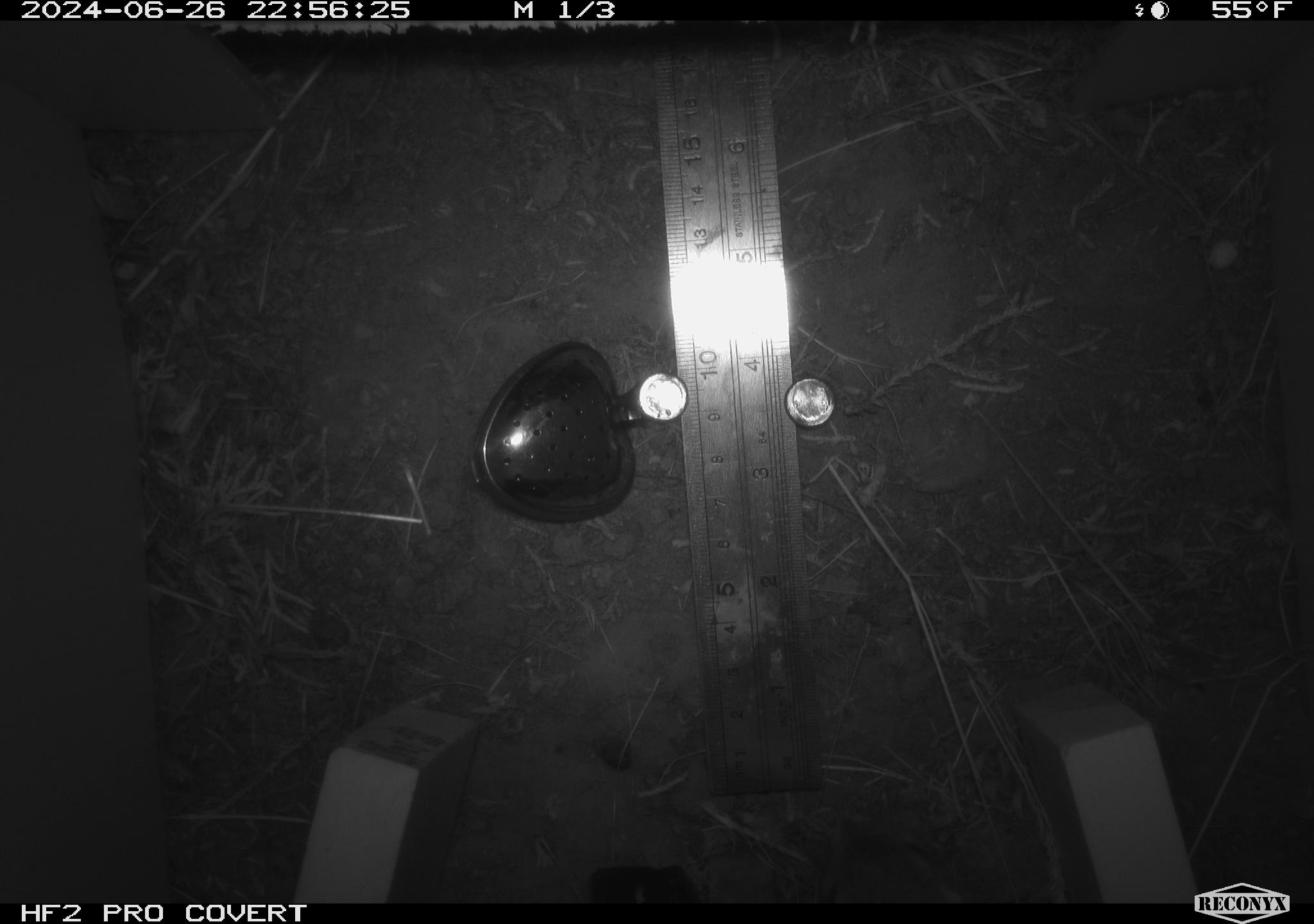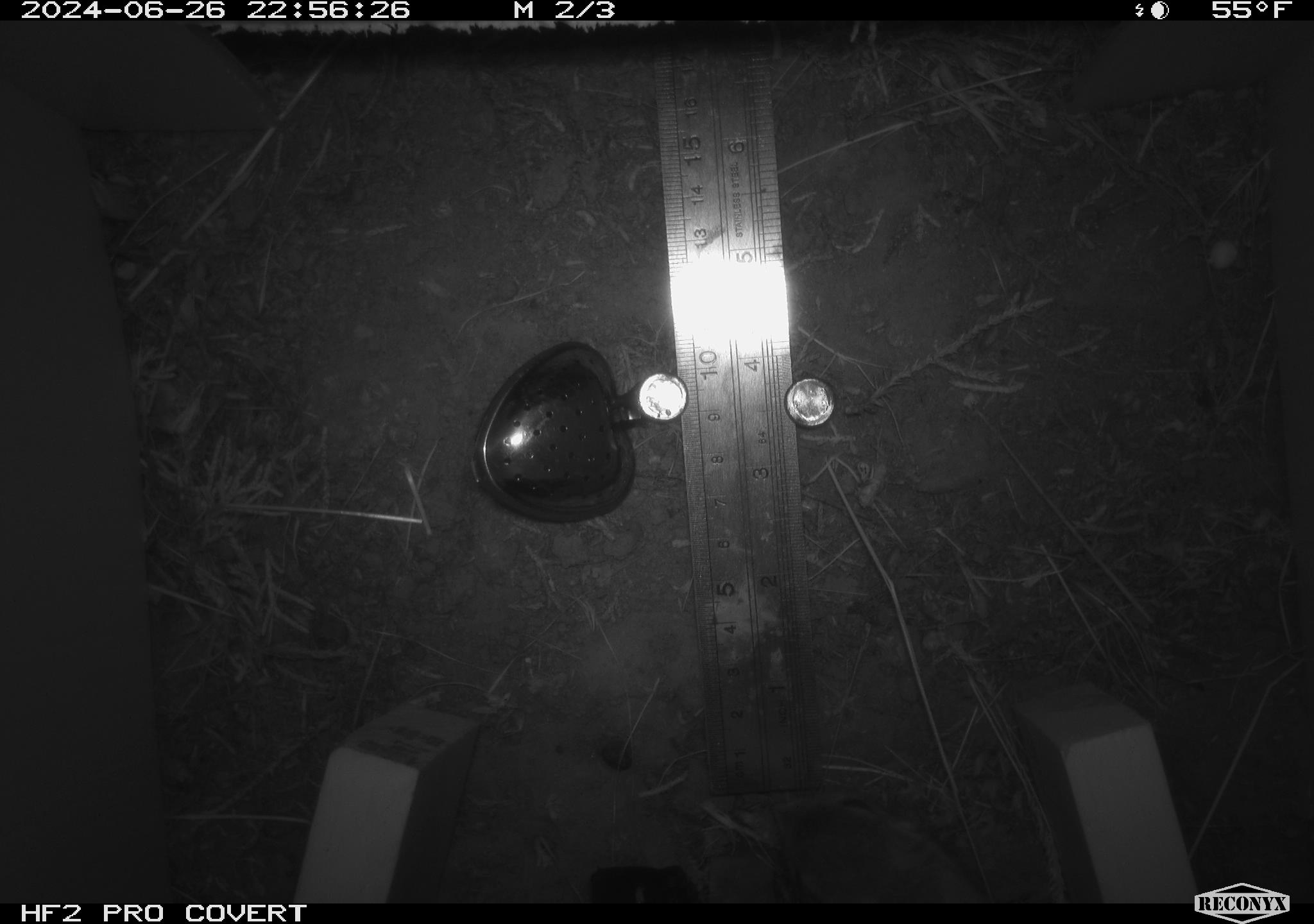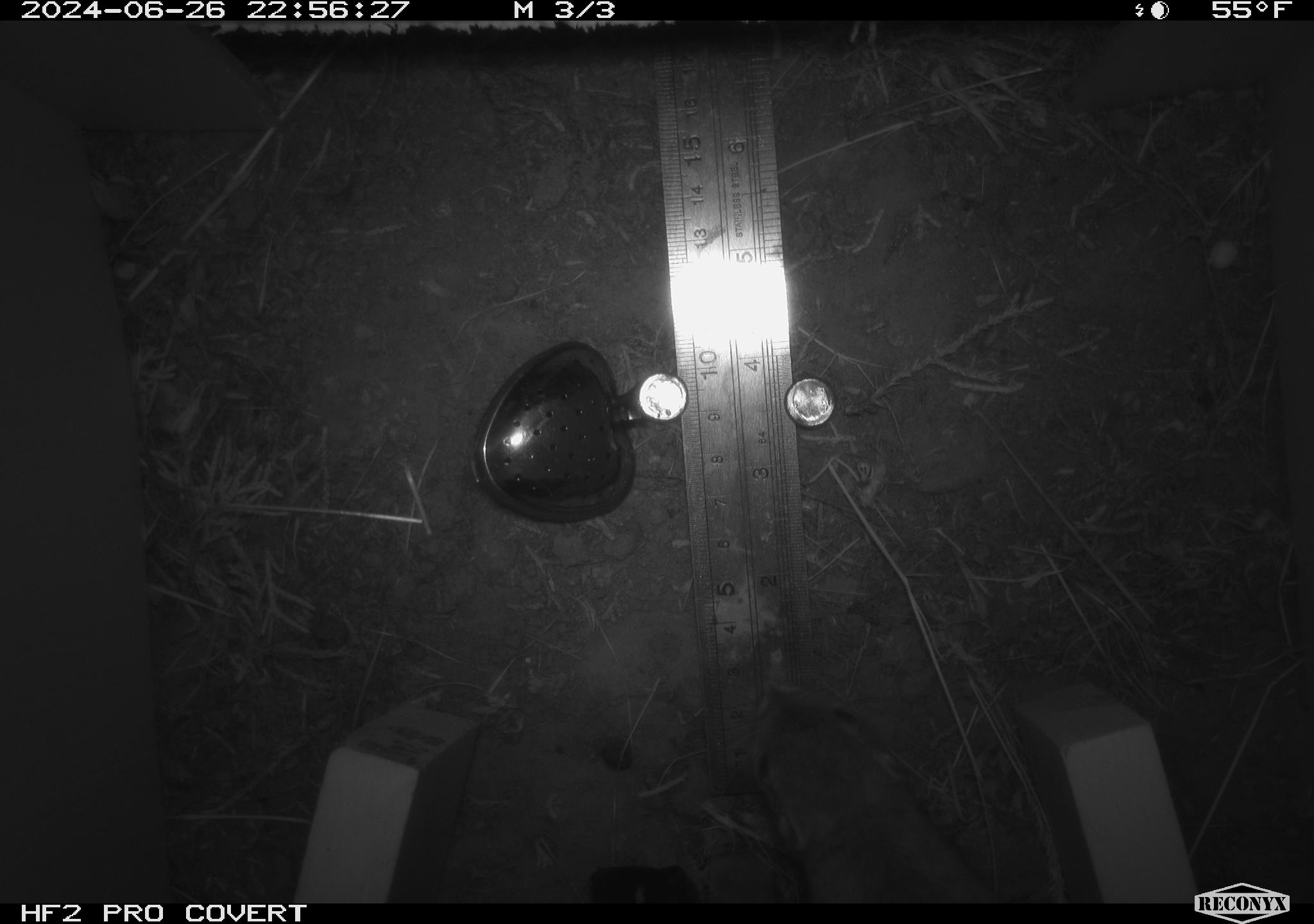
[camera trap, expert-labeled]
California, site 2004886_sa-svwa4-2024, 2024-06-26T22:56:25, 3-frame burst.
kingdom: Animalia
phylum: Chordata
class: Mammalia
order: Rodentia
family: Heteromyidae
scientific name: Heteromyidae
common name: kangaroo rats and pocket mice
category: heteromyidae family